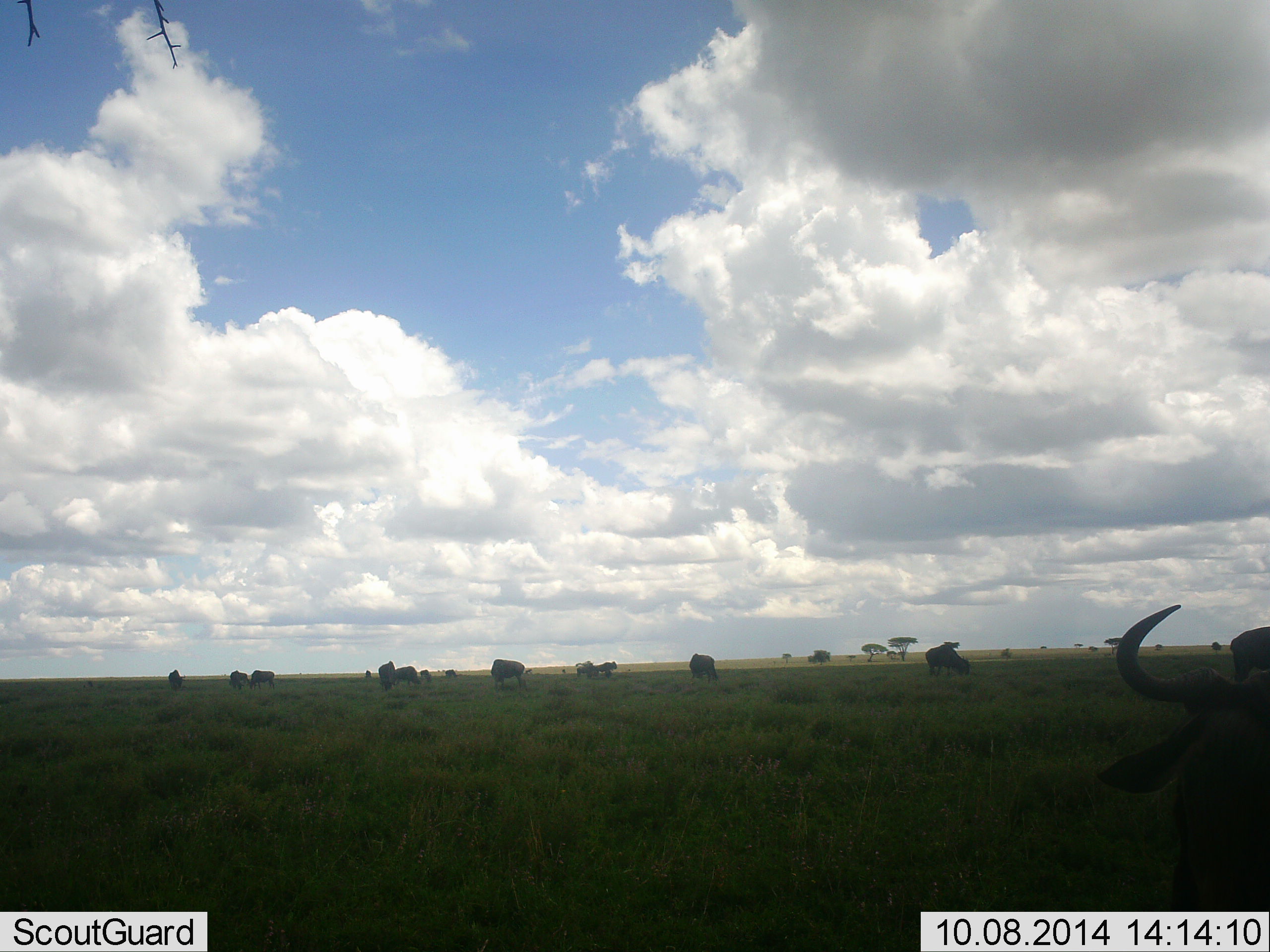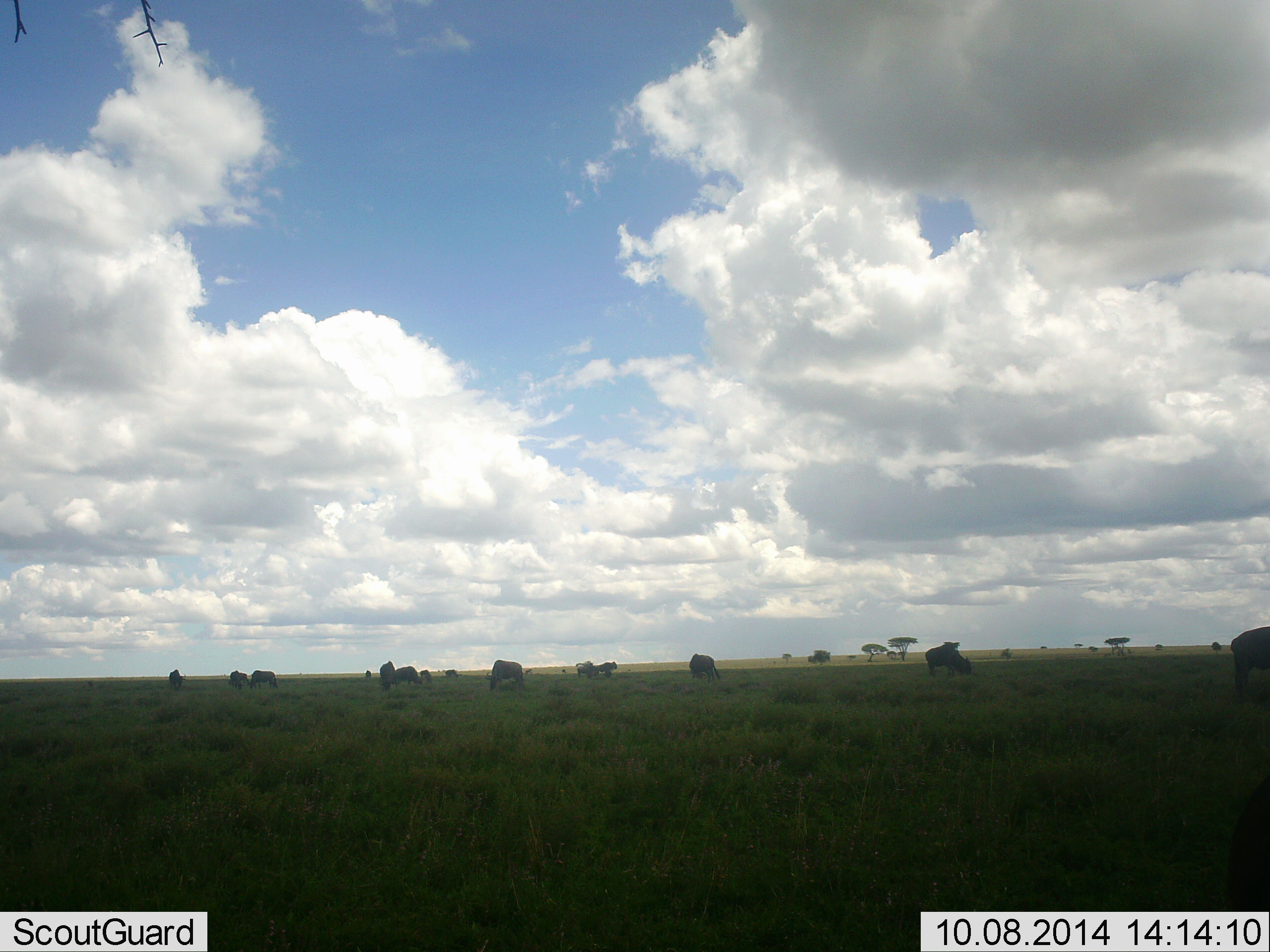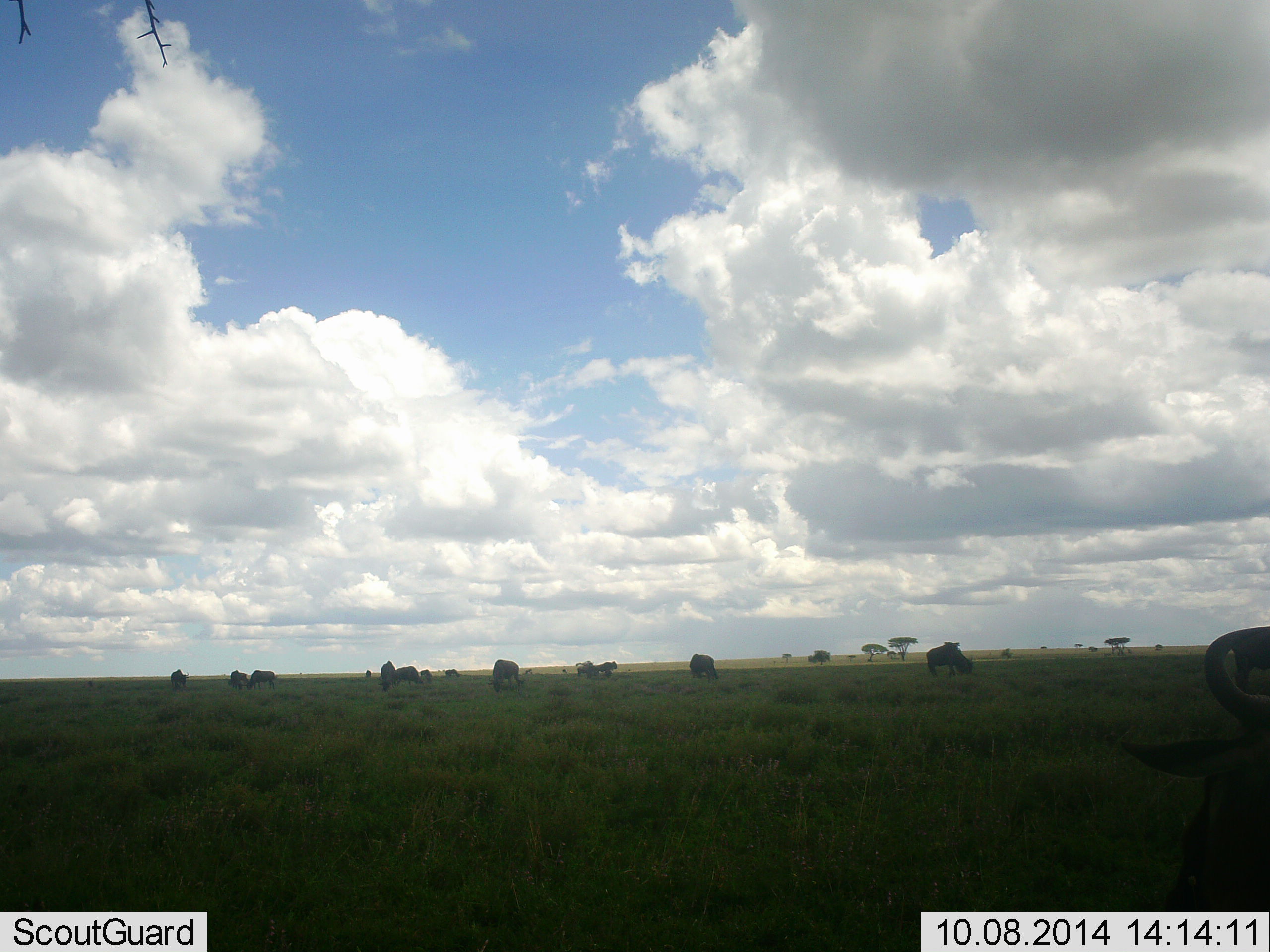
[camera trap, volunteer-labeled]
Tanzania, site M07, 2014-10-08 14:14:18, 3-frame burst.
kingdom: Animalia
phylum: Chordata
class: Mammalia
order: Artiodactyla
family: Bovidae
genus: Connochaetes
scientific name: Connochaetes taurinus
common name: blue wildebeest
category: wildebeest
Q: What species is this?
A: Wildebeest (blue wildebeest) (Connochaetes taurinus).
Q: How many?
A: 11-50.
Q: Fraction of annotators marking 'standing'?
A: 22%.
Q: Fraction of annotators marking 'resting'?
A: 11%.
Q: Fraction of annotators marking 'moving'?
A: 22%.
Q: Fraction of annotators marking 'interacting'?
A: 0%.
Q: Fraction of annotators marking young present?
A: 0%.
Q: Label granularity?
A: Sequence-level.